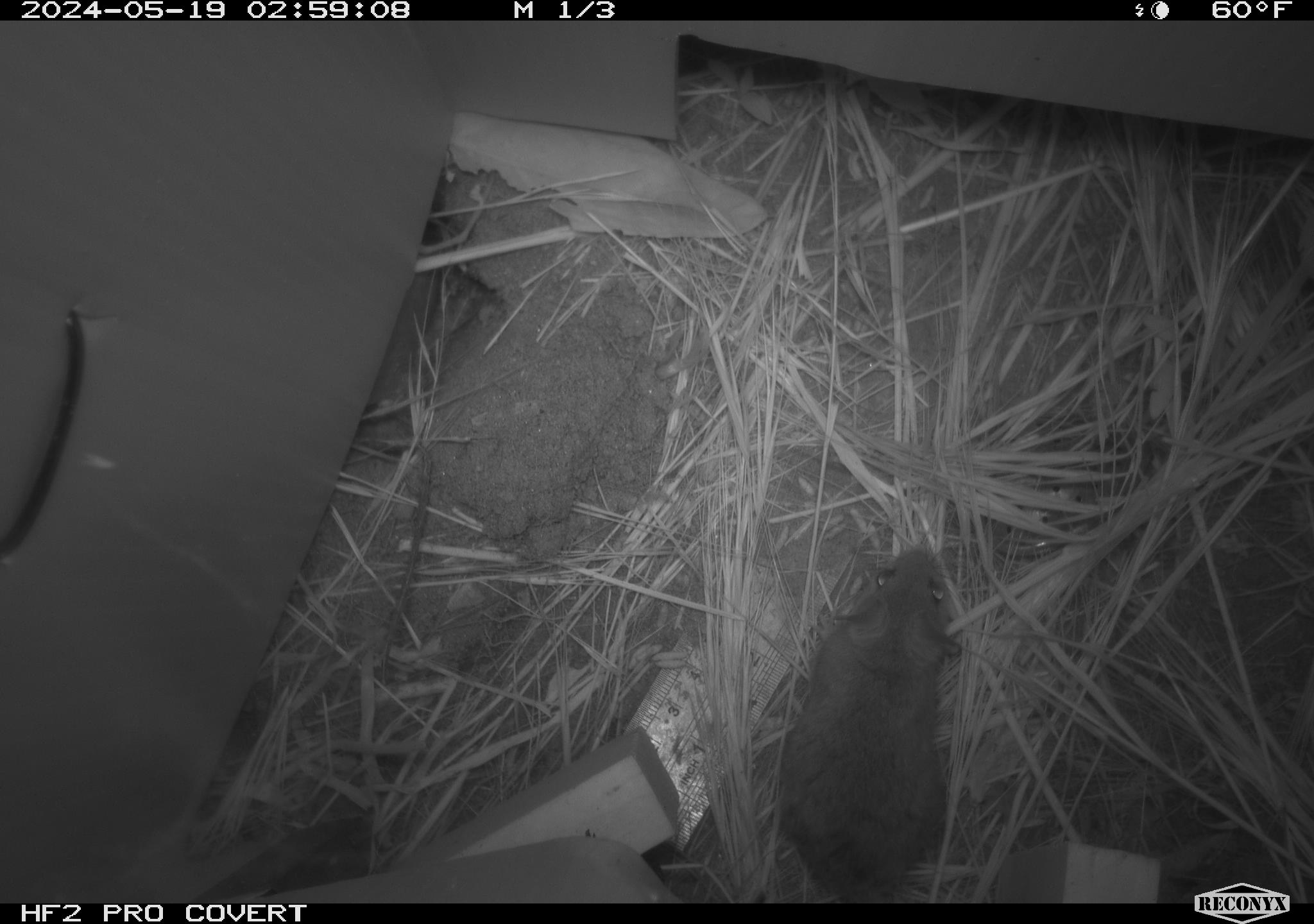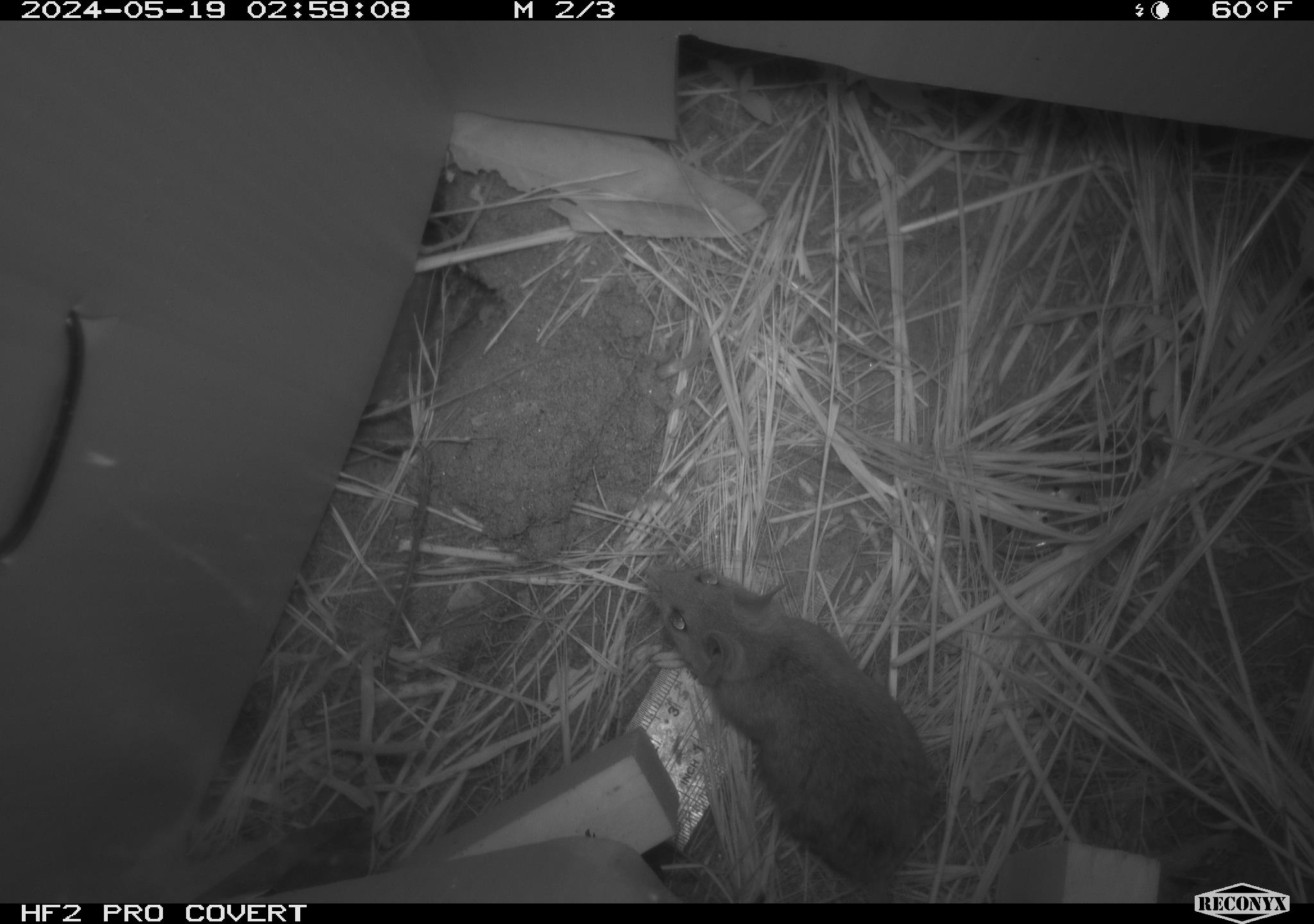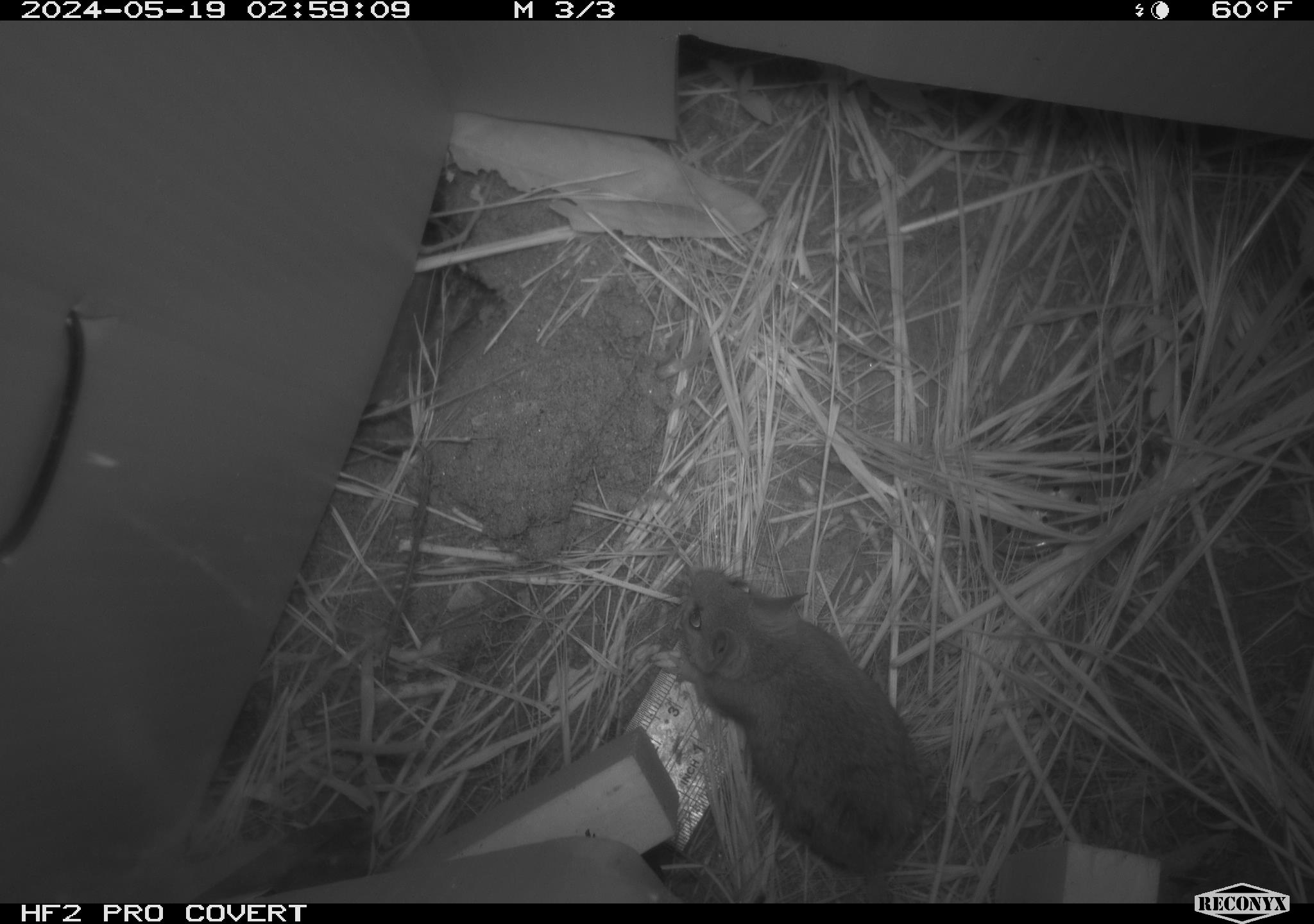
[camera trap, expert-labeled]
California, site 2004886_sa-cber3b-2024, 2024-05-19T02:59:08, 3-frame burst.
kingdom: Animalia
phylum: Chordata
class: Mammalia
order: Rodentia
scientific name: Rodentia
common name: mouse species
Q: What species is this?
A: Mouse species (Rodentia).